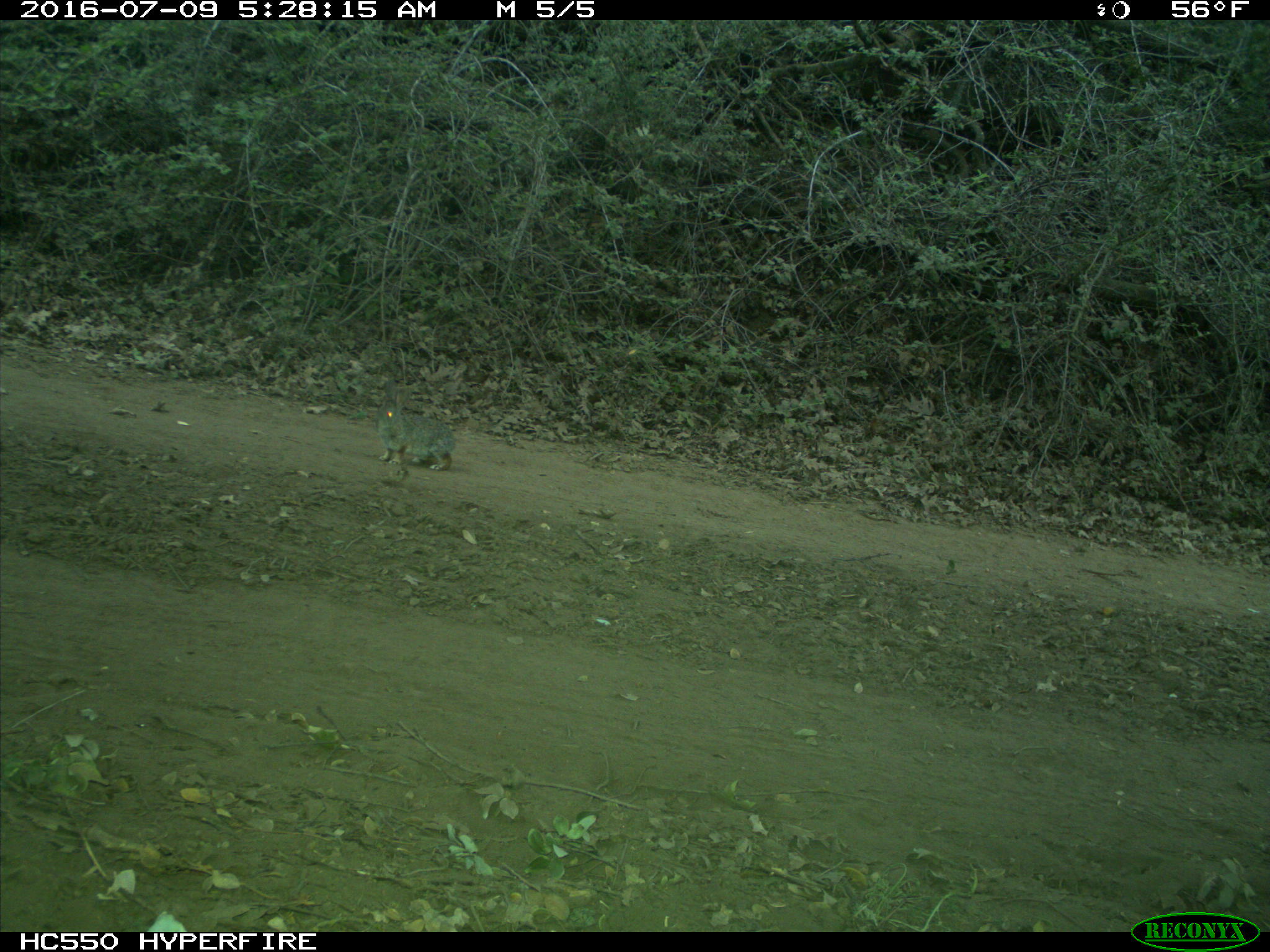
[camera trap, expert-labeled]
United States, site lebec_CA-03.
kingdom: Animalia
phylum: Chordata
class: Mammalia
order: Lagomorpha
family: Leporidae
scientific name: Leporidae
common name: rabbits and hares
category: unidentified rabbit